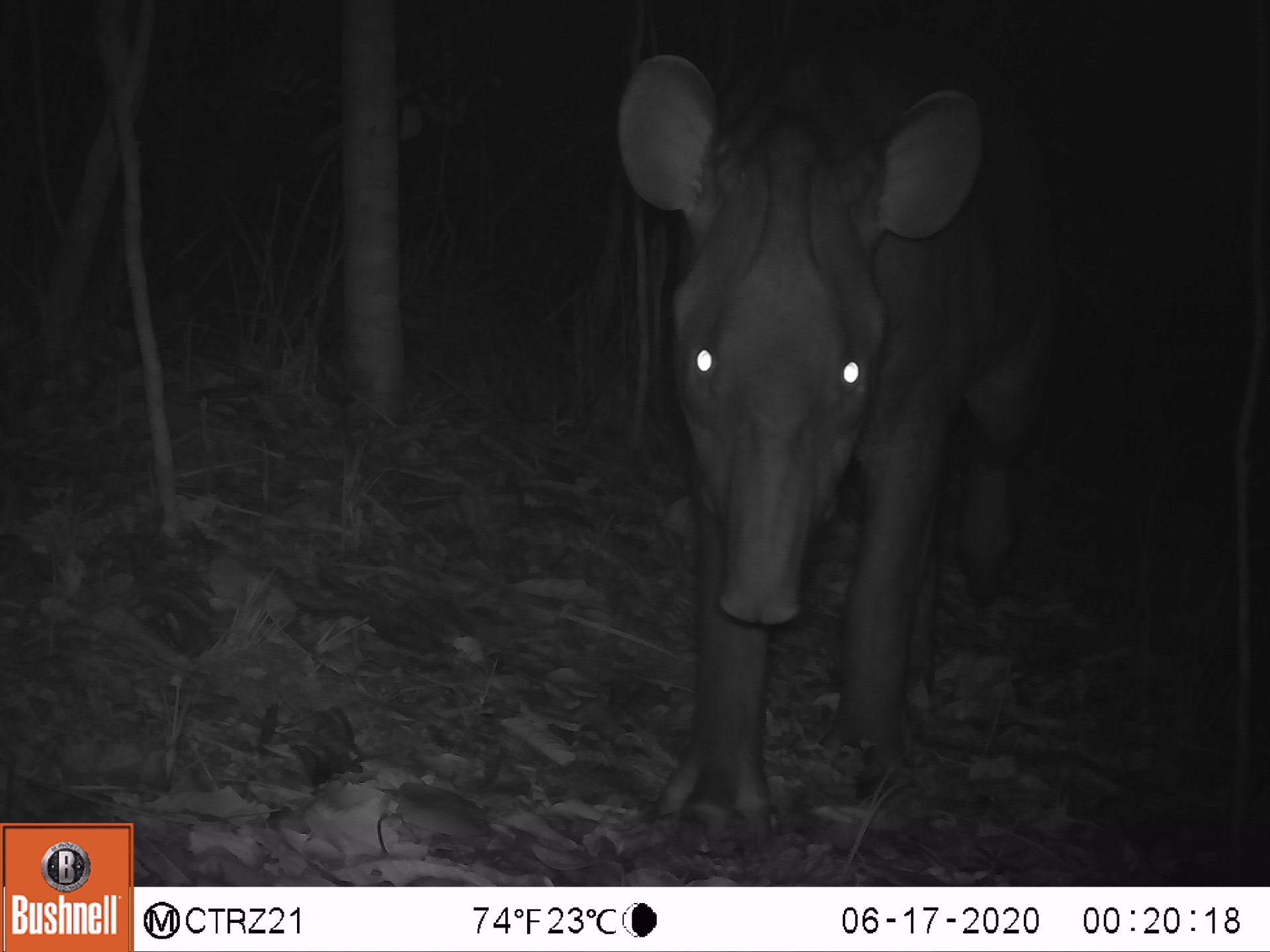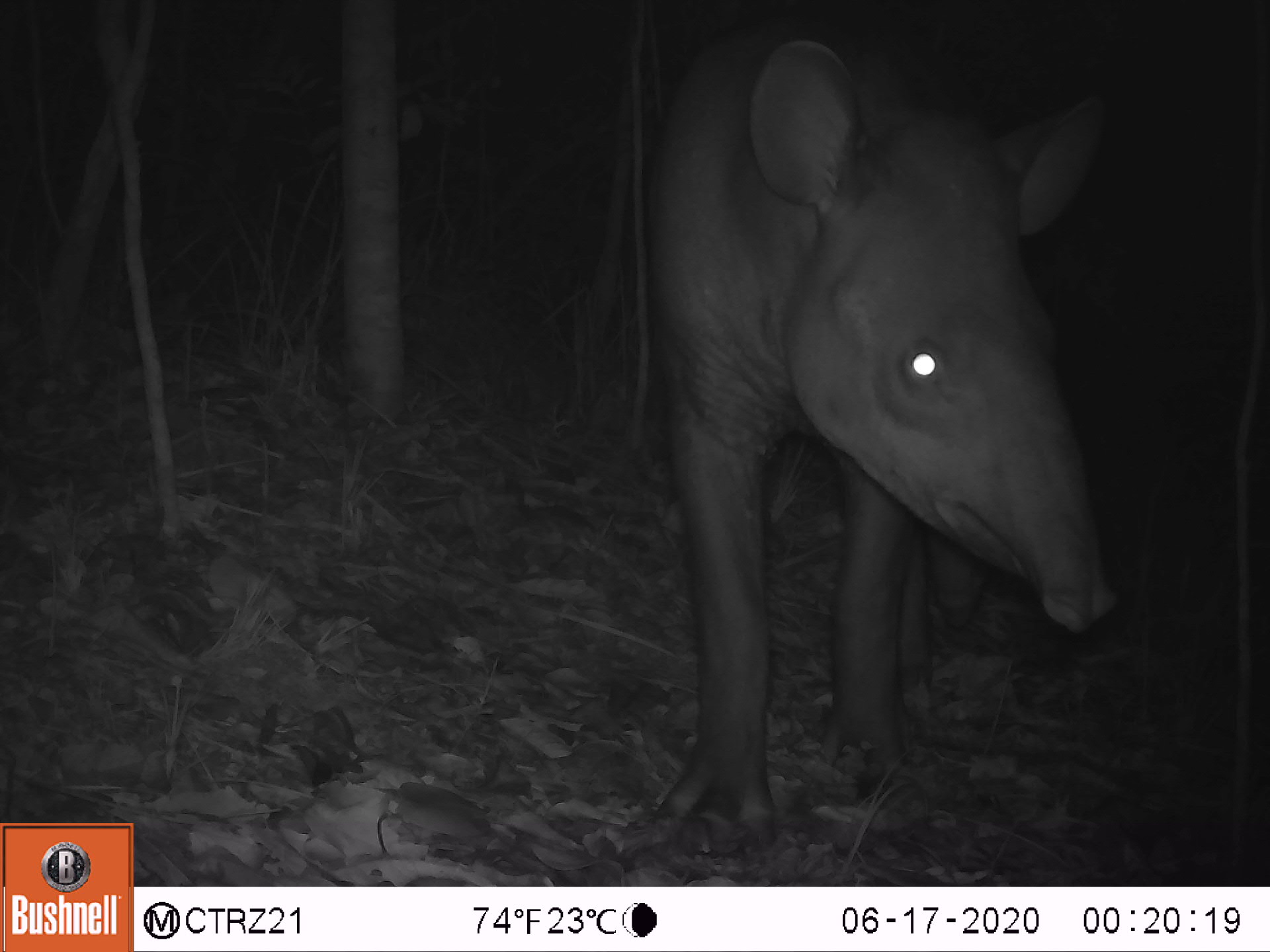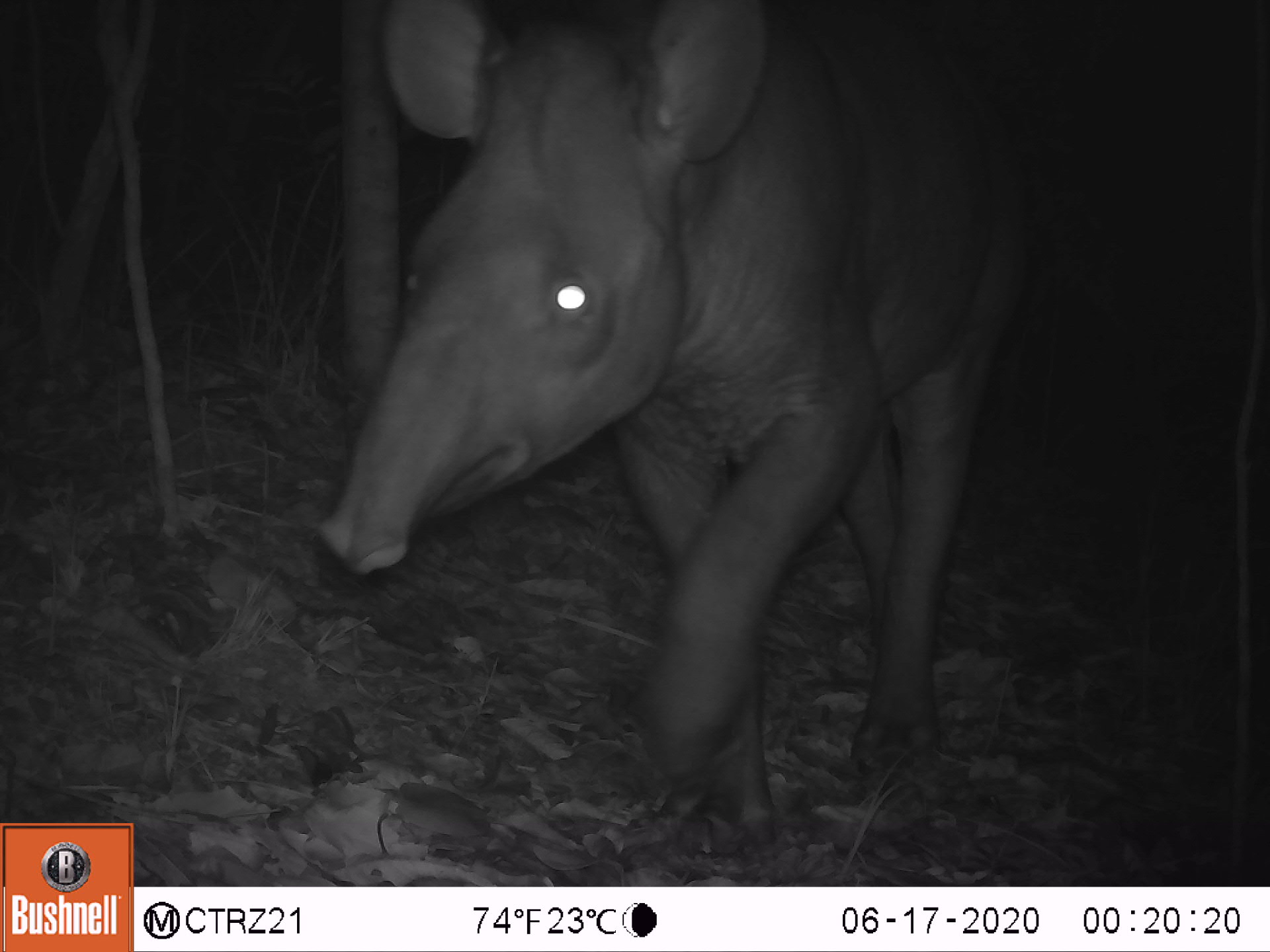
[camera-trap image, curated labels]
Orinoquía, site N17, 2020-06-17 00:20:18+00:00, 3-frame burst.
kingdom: Animalia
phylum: Chordata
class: Mammalia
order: Perissodactyla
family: Tapiridae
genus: Tapirus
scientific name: Tapirus terrestris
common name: lowland tapir